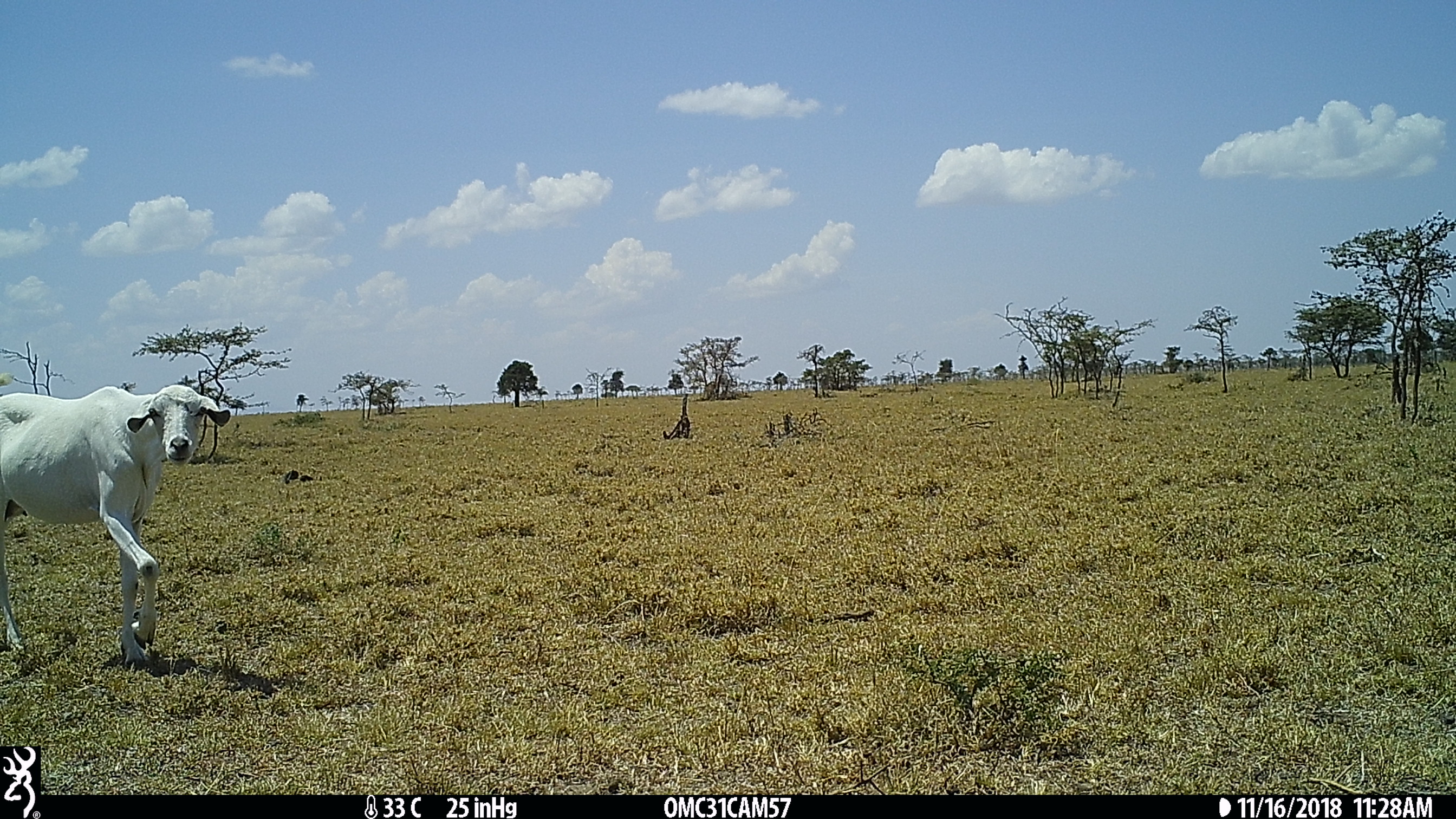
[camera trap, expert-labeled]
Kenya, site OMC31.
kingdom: Animalia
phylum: Chordata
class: Mammalia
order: Artiodactyla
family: Bovidae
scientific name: Bovidae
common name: sheep or goat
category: shoat